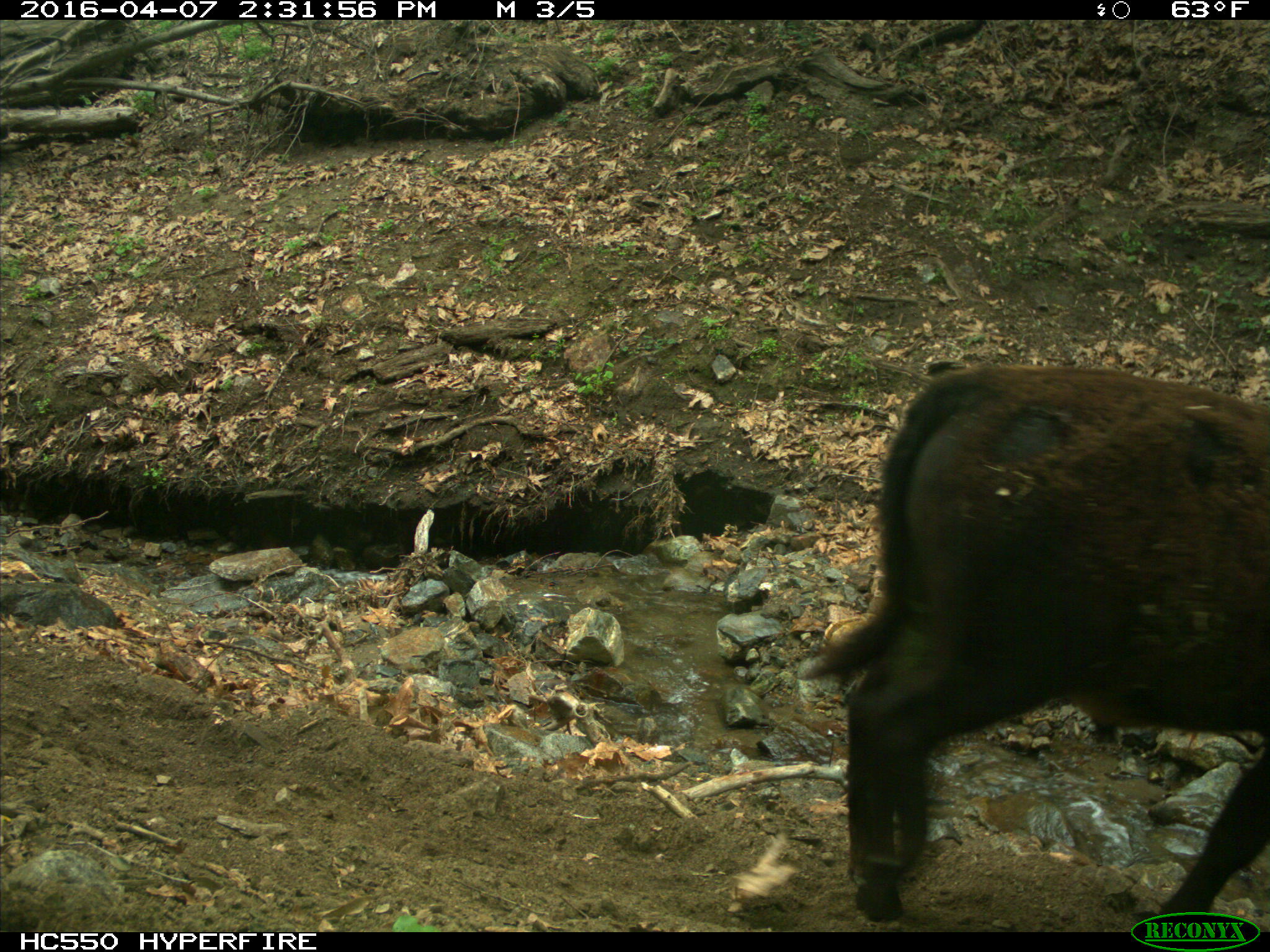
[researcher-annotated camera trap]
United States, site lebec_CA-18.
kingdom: Animalia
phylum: Chordata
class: Mammalia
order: Artiodactyla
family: Bovidae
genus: Bos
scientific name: Bos taurus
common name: domestic cow